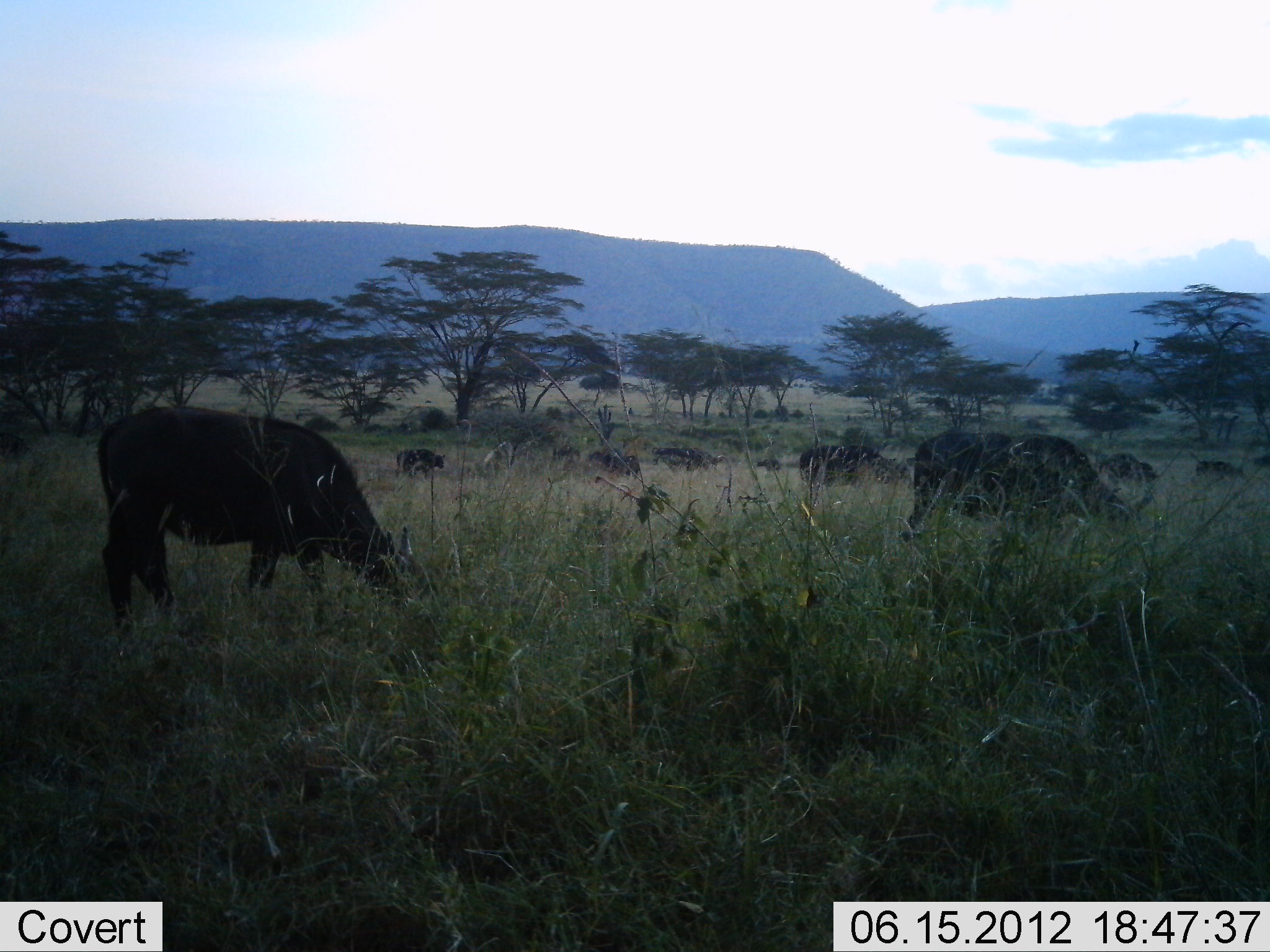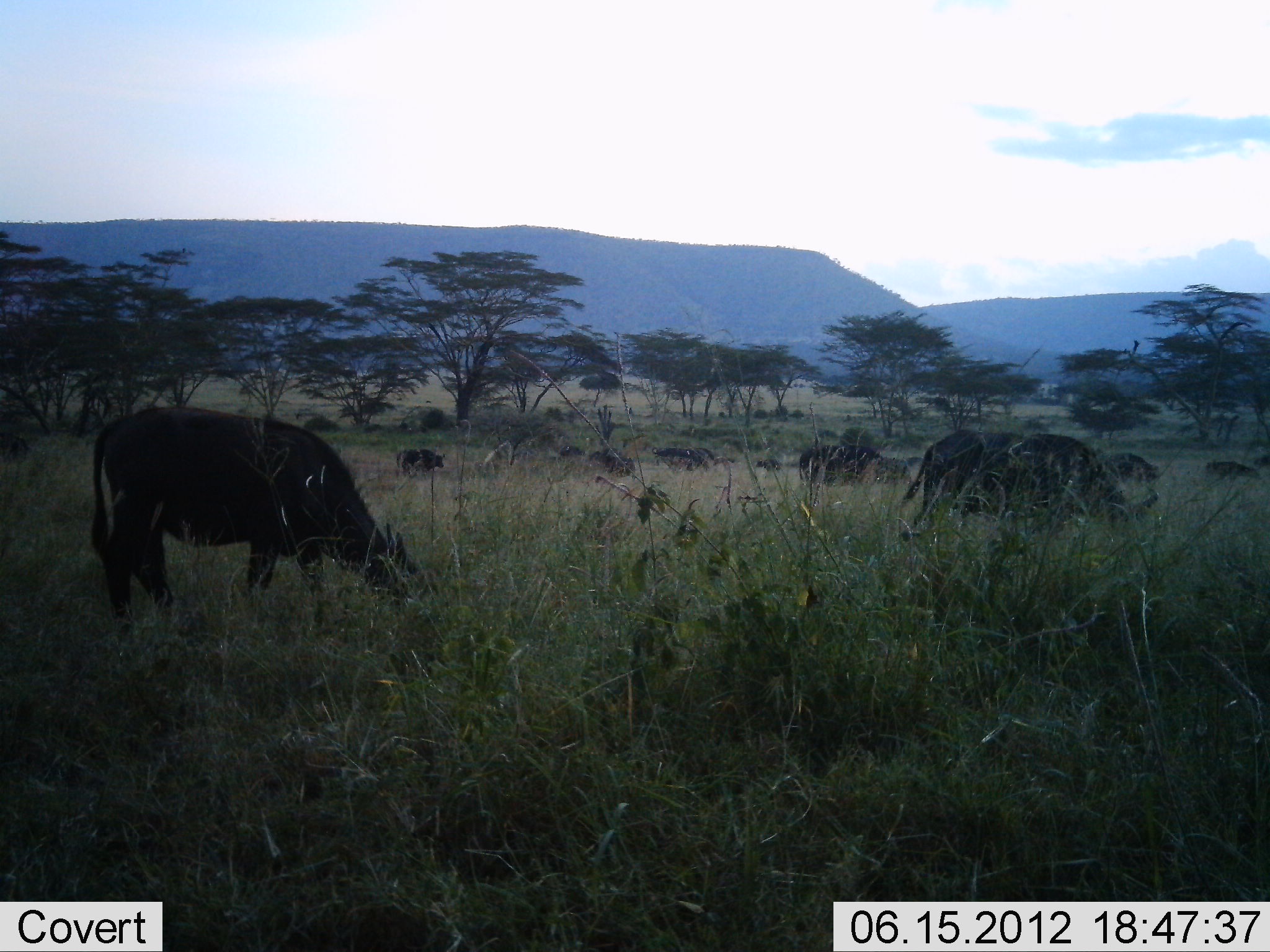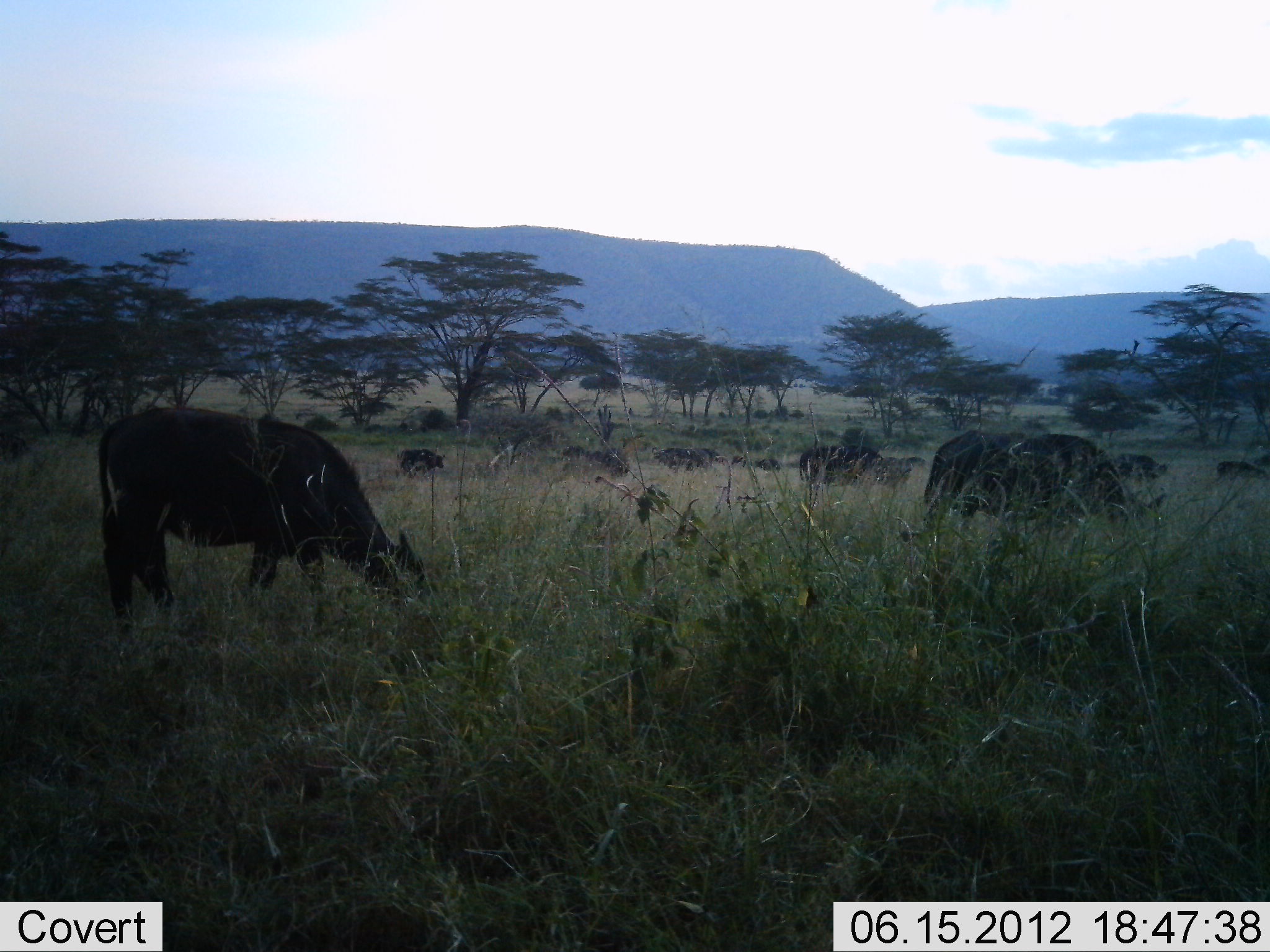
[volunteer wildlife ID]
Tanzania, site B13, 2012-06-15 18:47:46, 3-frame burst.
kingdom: Animalia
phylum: Chordata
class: Mammalia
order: Artiodactyla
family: Bovidae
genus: Syncerus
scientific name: Syncerus caffer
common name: cape buffalo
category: buffalo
Buffalo (cape buffalo) (Syncerus caffer), count 11-50. Behavior (volunteer vote fractions): standing 20%, resting 0%, moving 10%, interacting 0%. Young present (vote fraction): 0%. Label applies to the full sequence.